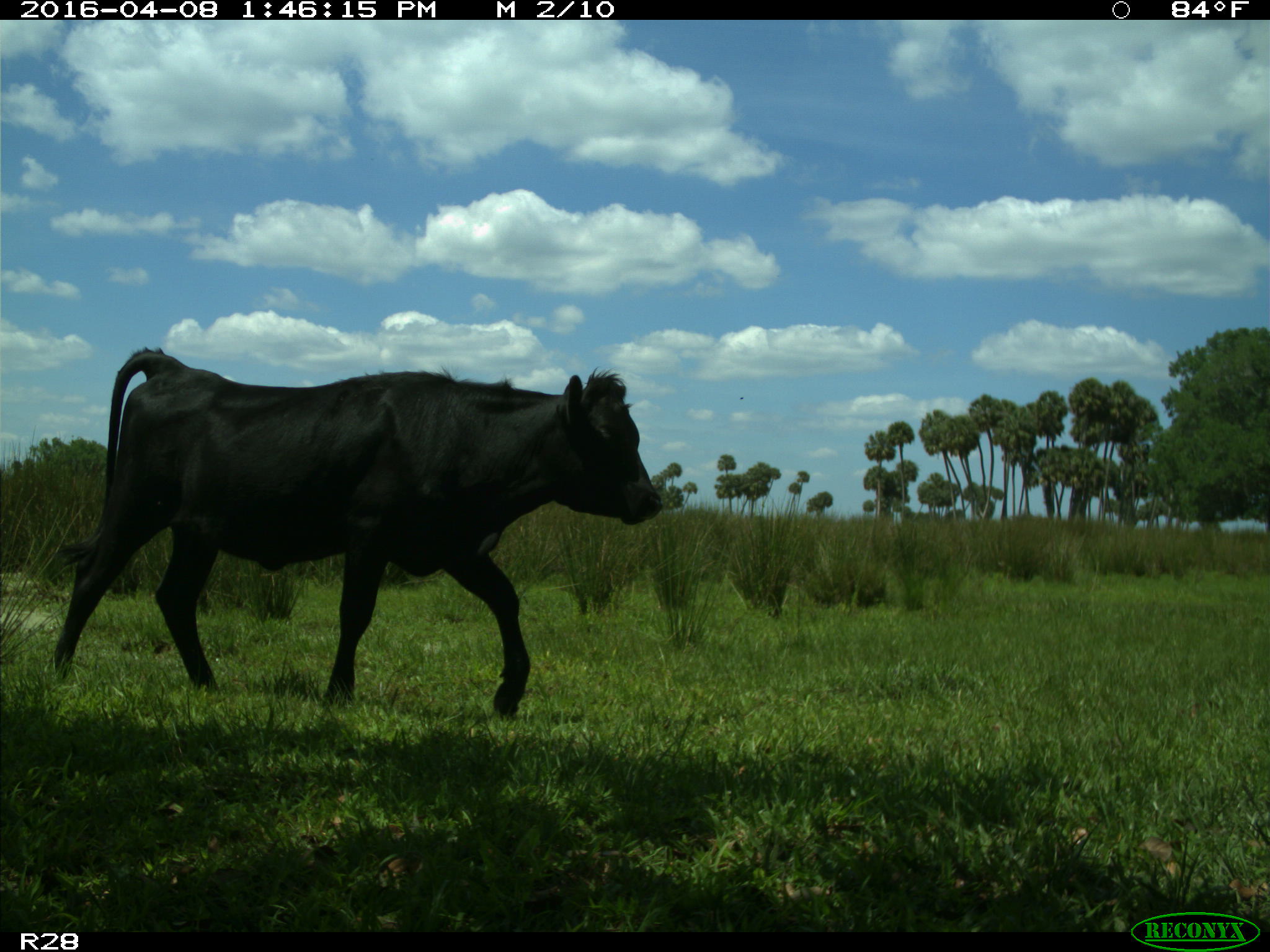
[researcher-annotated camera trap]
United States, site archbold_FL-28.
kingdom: Animalia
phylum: Chordata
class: Mammalia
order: Artiodactyla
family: Bovidae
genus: Bos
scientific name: Bos taurus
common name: domestic cow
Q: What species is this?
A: Bos taurus (domestic cow).